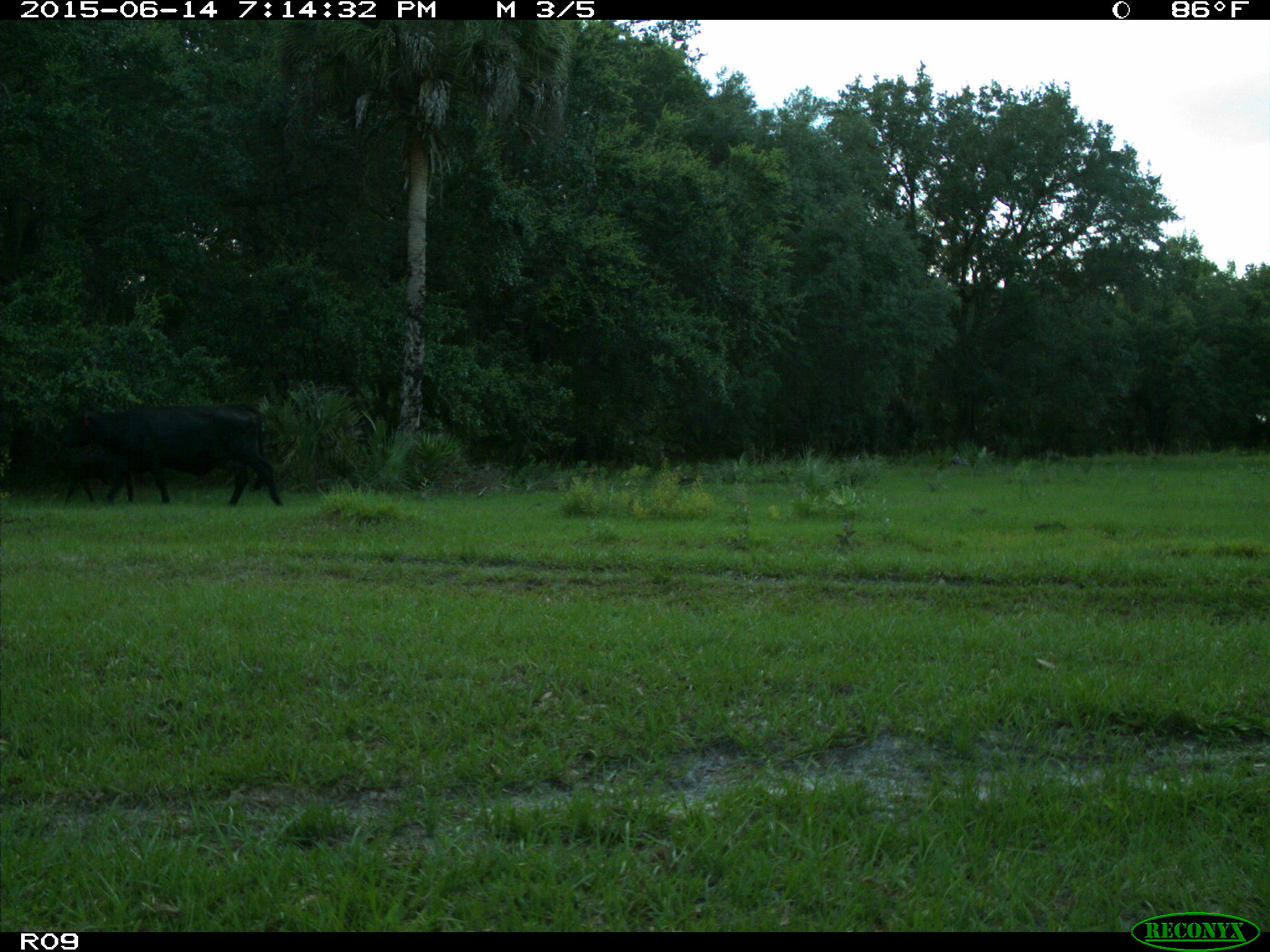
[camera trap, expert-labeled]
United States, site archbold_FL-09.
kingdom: Animalia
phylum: Chordata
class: Mammalia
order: Artiodactyla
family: Bovidae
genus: Bos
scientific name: Bos taurus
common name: domestic cow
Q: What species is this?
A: Bos taurus (domestic cow).